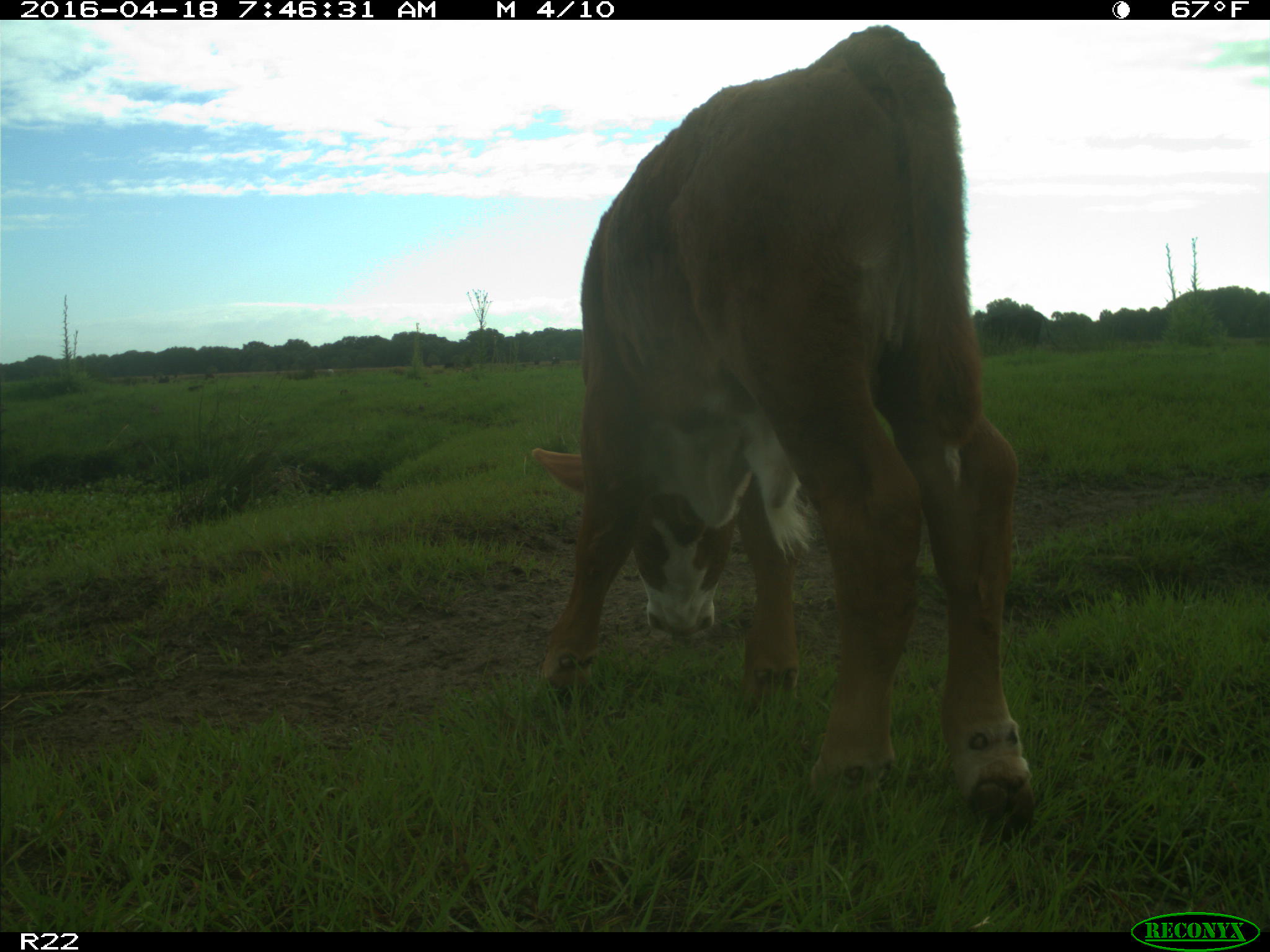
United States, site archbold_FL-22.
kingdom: Animalia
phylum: Chordata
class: Mammalia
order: Artiodactyla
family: Bovidae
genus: Bos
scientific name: Bos taurus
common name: domestic cow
Bos taurus (domestic cow).